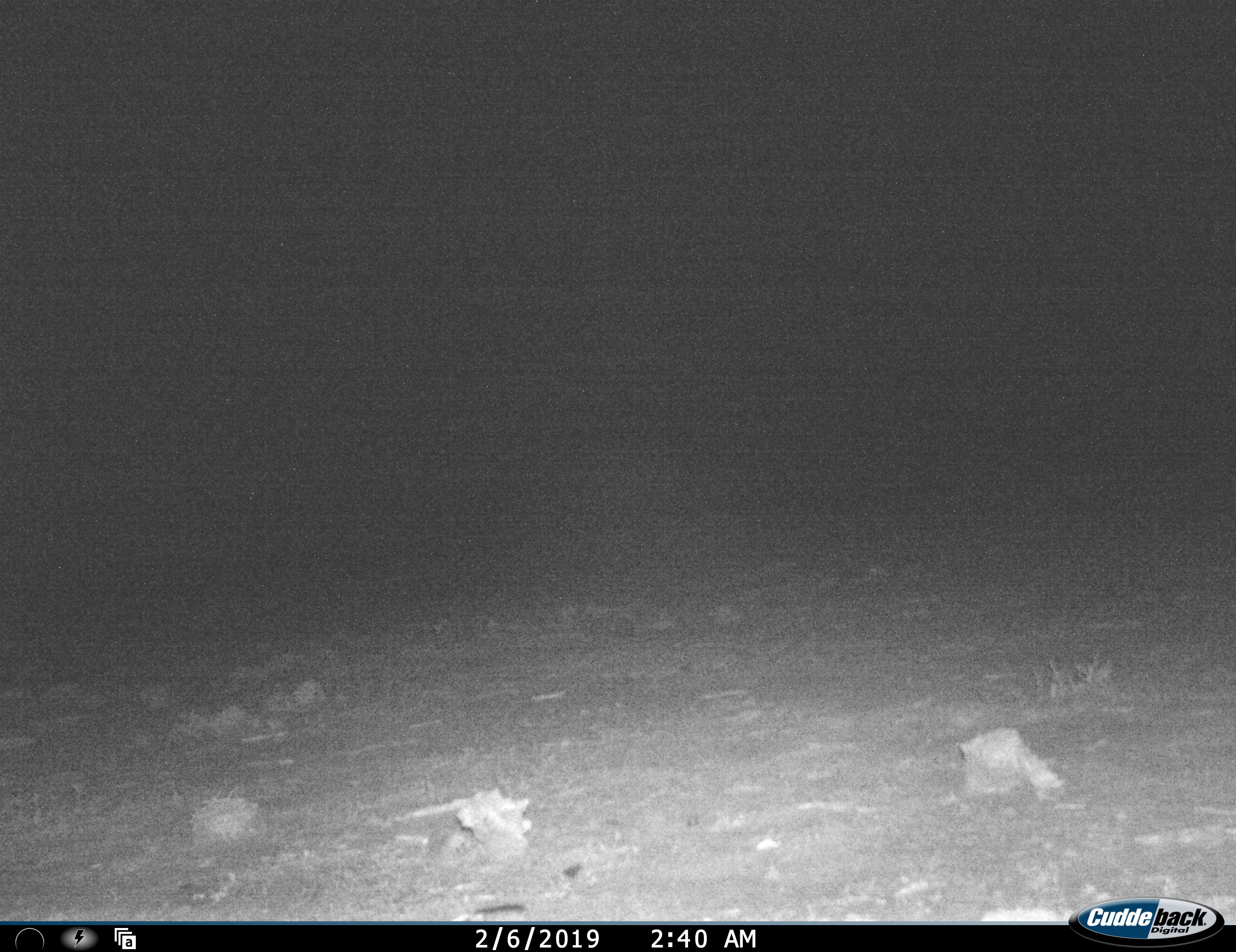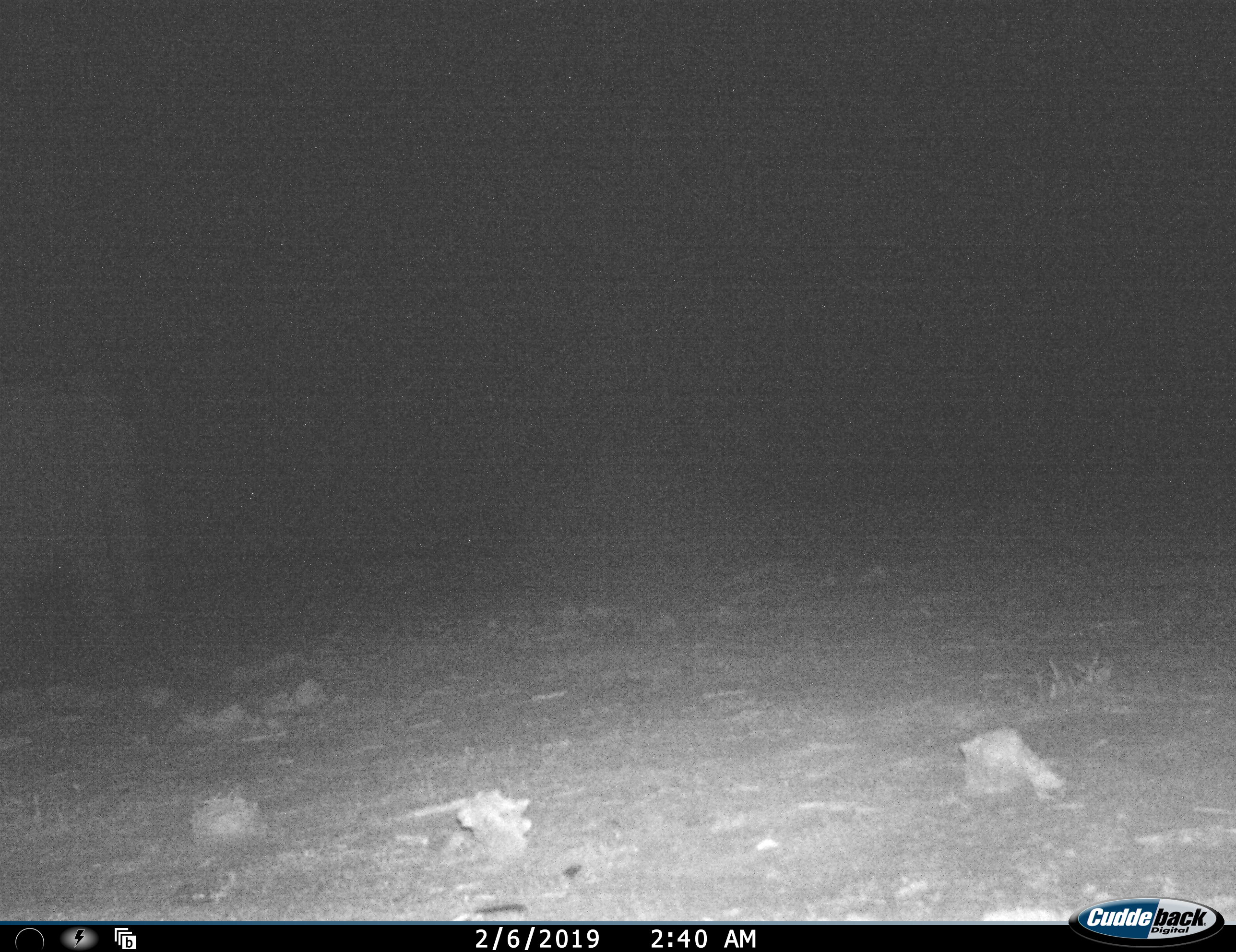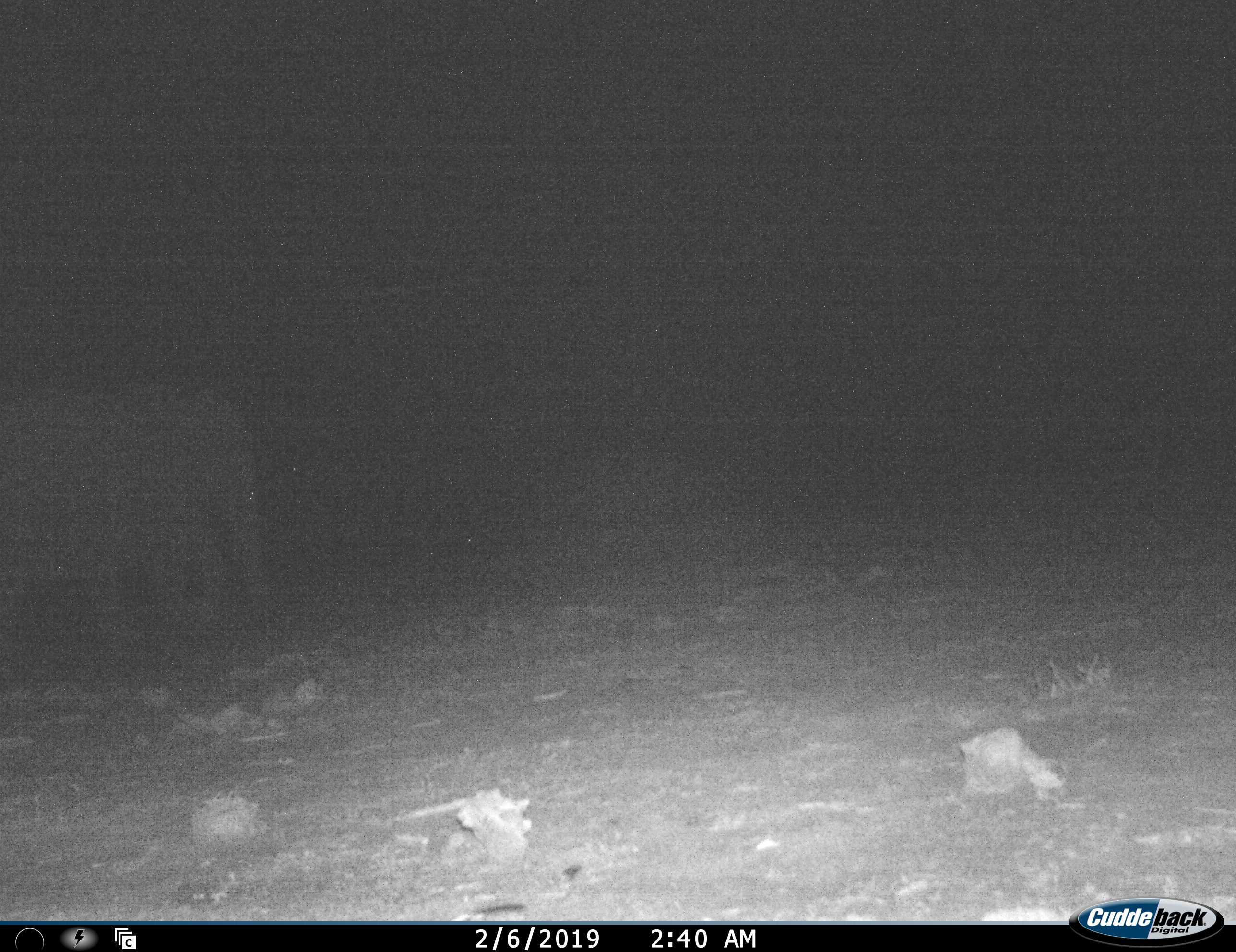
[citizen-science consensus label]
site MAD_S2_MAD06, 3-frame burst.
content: unidentified animal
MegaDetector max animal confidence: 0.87